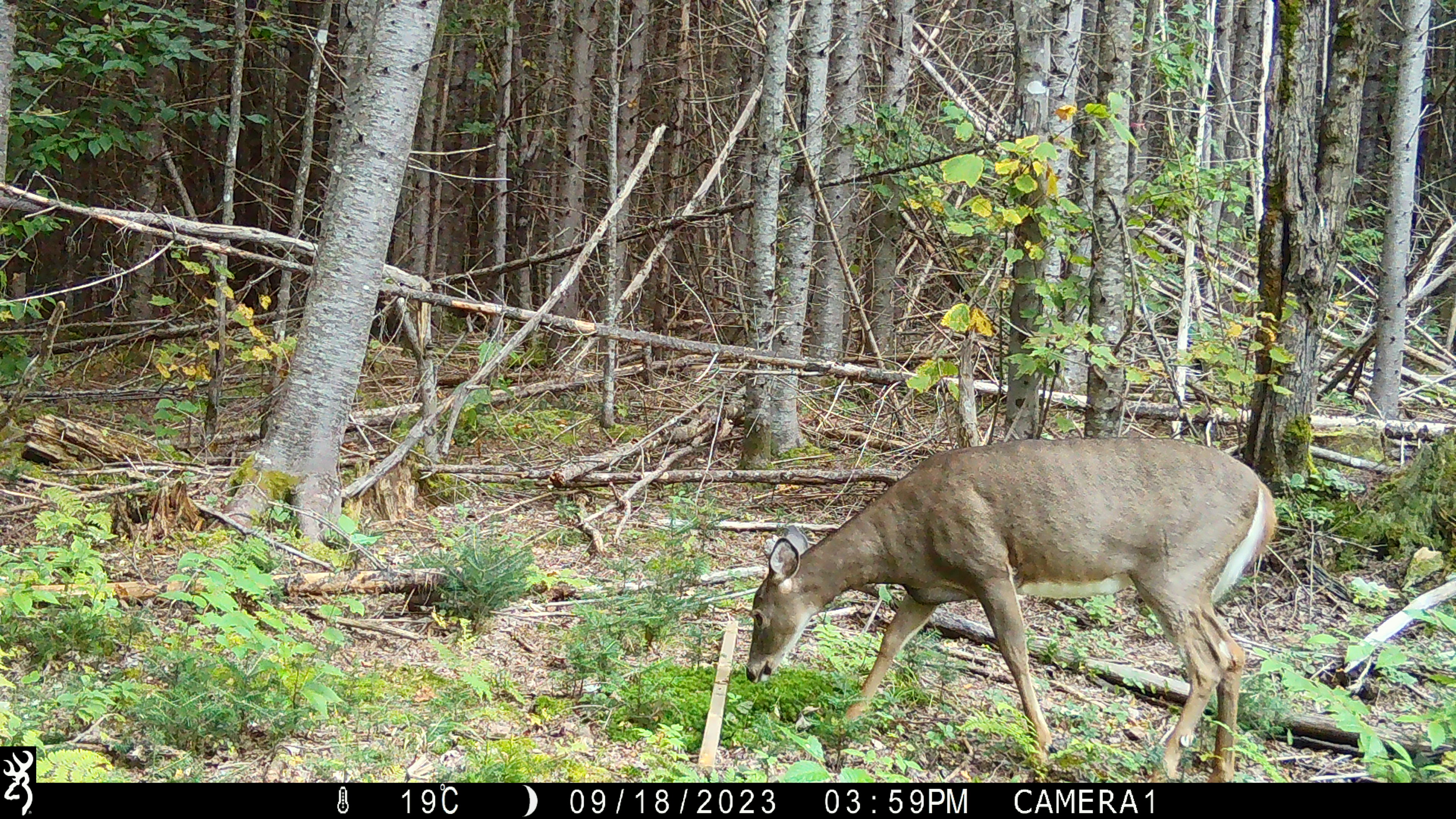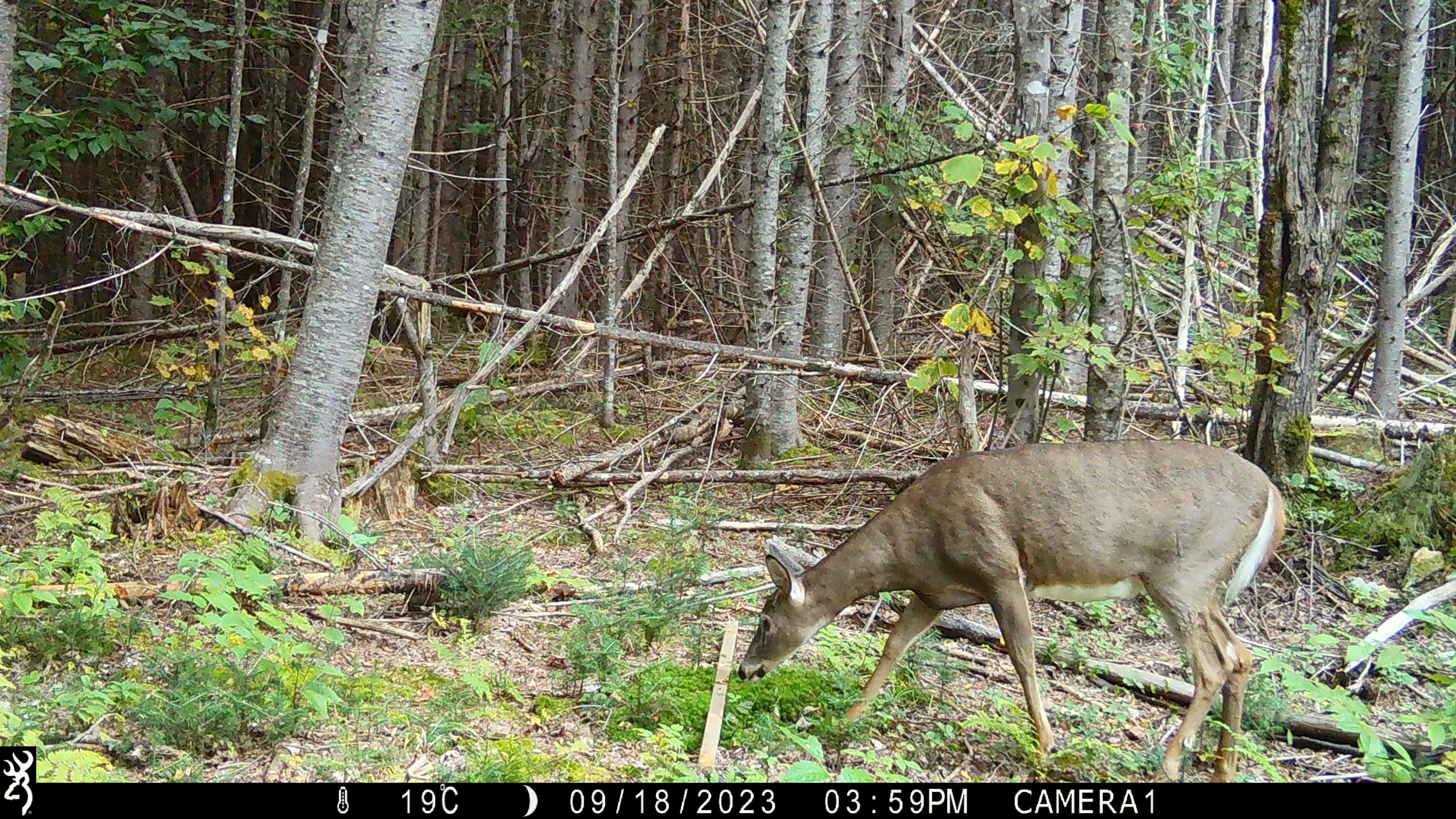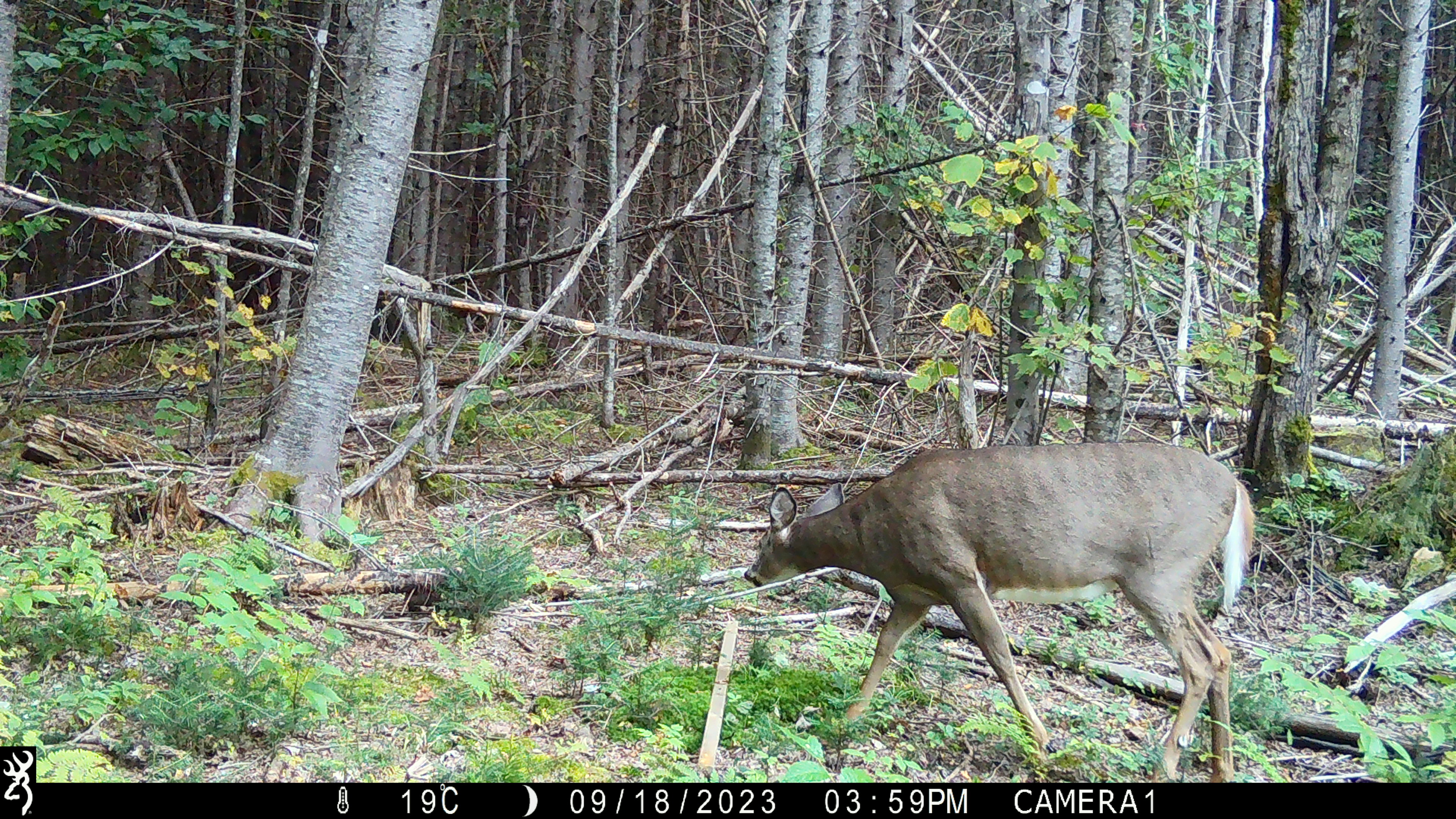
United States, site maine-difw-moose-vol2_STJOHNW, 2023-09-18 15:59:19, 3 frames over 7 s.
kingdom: Animalia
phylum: Chordata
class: Mammalia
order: Artiodactyla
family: Cervidae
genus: Odocoileus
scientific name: Odocoileus virginianus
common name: white-tailed deer